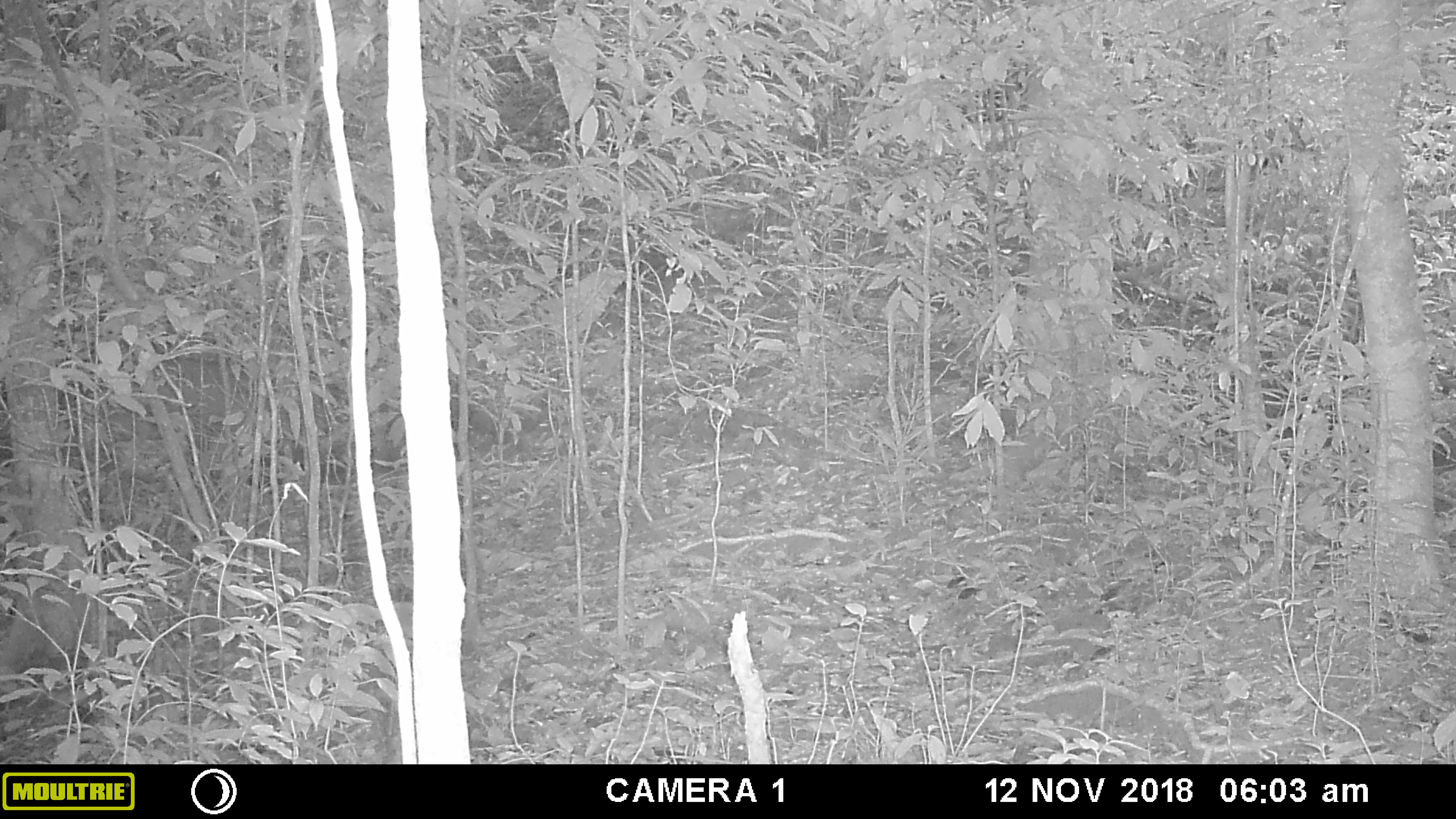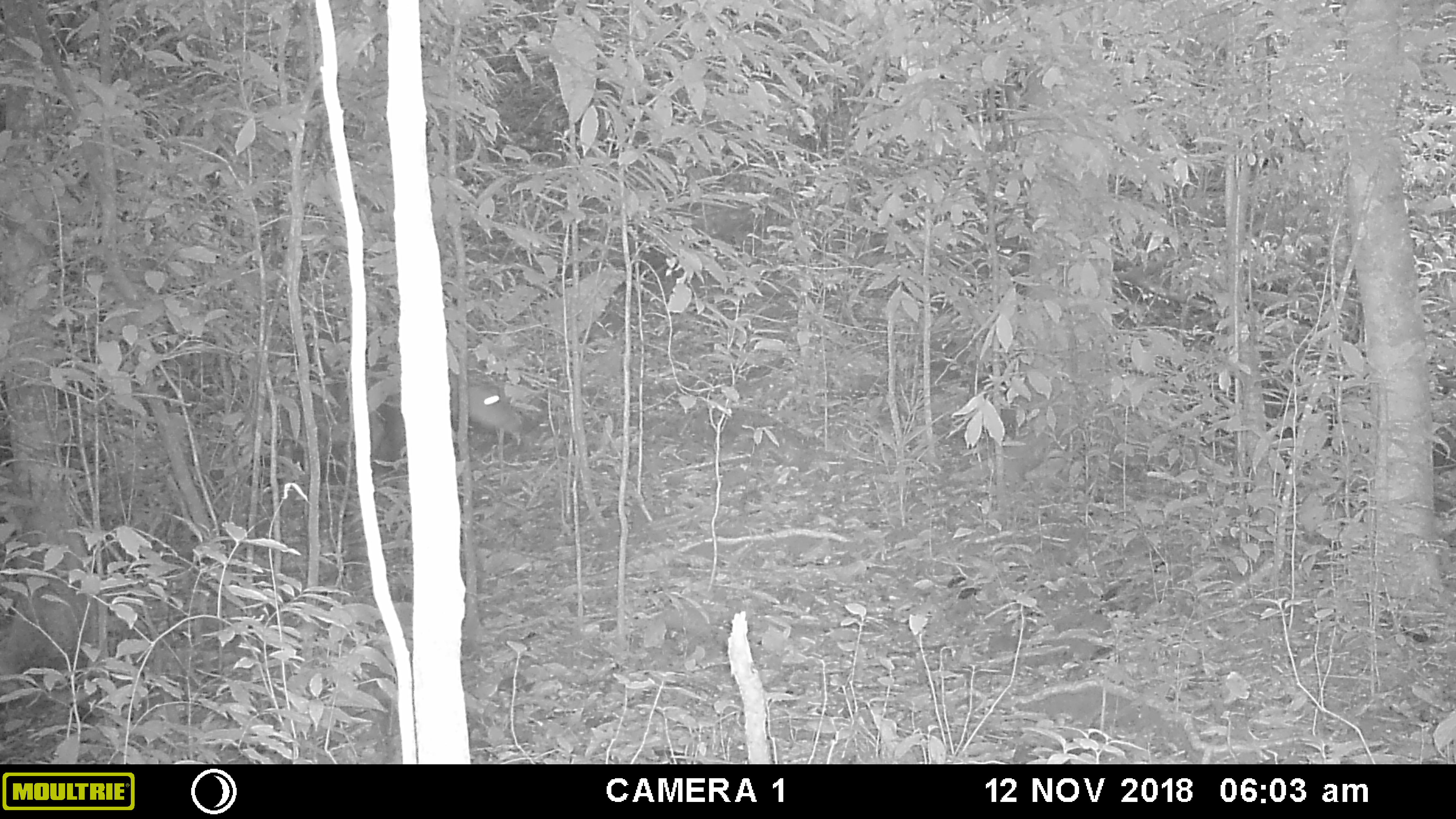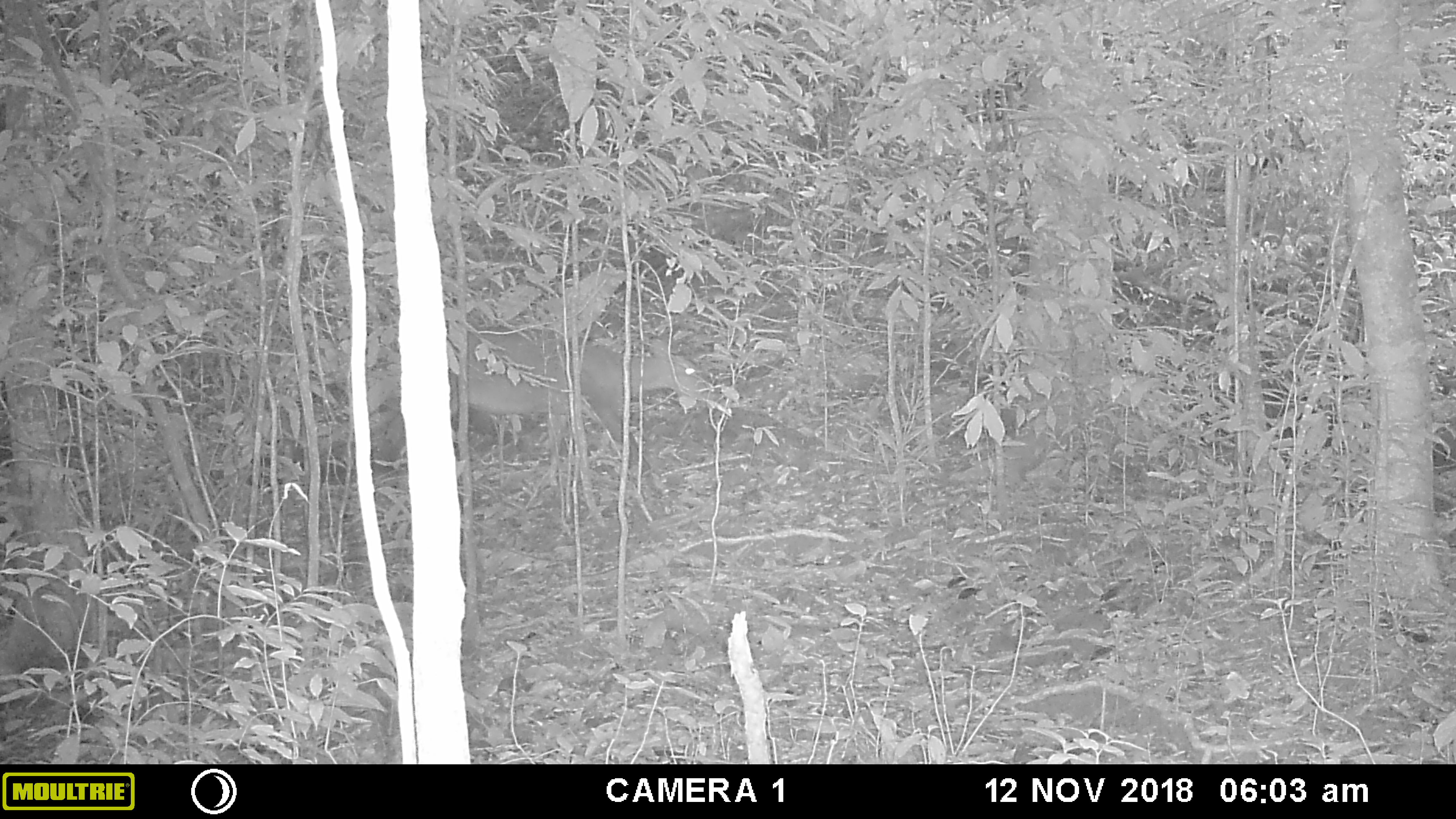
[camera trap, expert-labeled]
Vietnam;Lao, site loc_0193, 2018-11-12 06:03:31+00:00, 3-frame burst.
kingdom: Animalia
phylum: Chordata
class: Mammalia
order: Artiodactyla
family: Cervidae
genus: Muntiacus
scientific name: Muntiacus vuquangensis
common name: large-antlered muntjac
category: large antlered muntjac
Large antlered muntjac (large-antlered muntjac) (Muntiacus vuquangensis). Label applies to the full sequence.